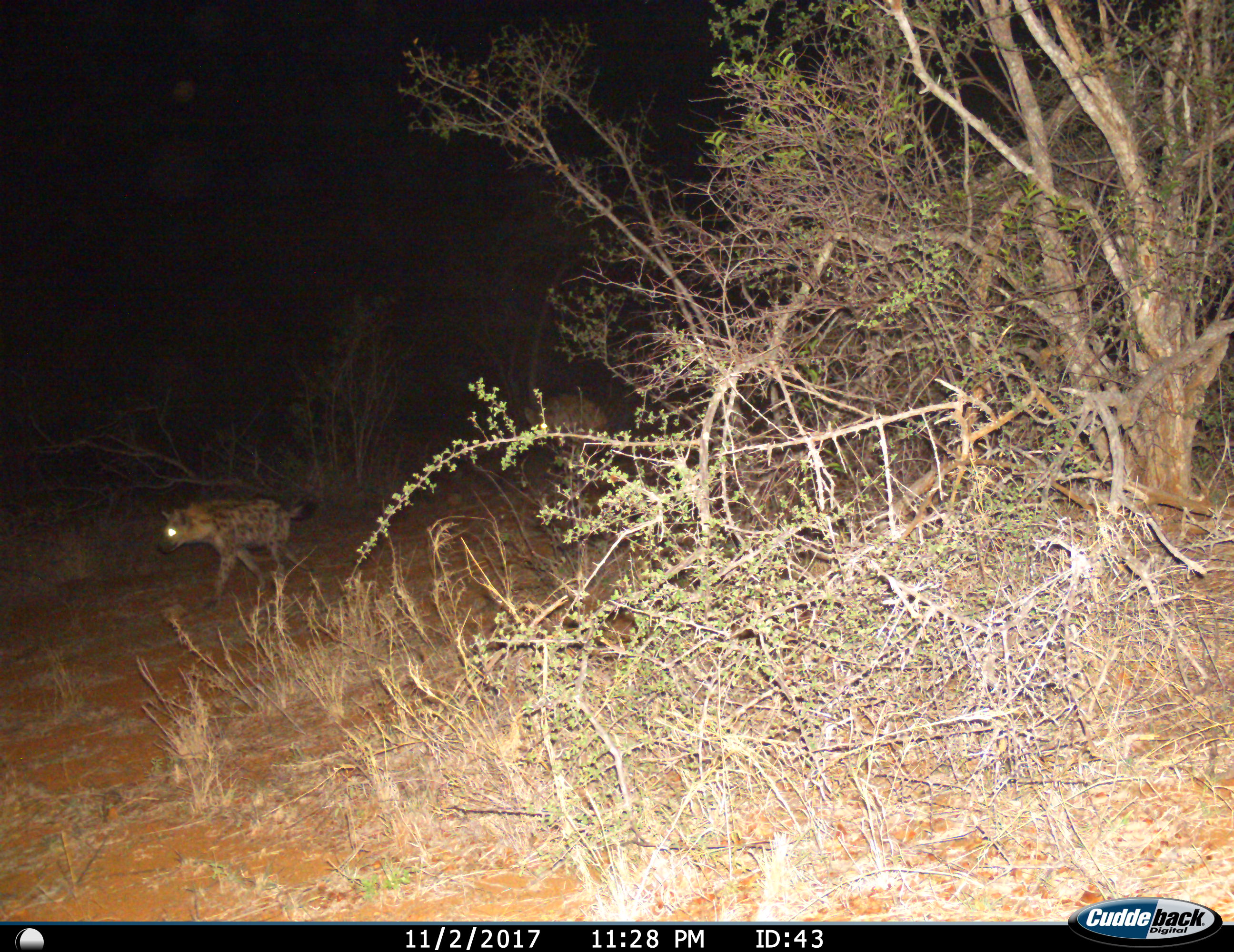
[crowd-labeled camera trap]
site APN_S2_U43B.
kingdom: Animalia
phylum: Chordata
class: Mammalia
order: Carnivora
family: Hyaenidae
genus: Crocuta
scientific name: Crocuta crocuta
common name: spotted hyena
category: hyenaspotted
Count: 2.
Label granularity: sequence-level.